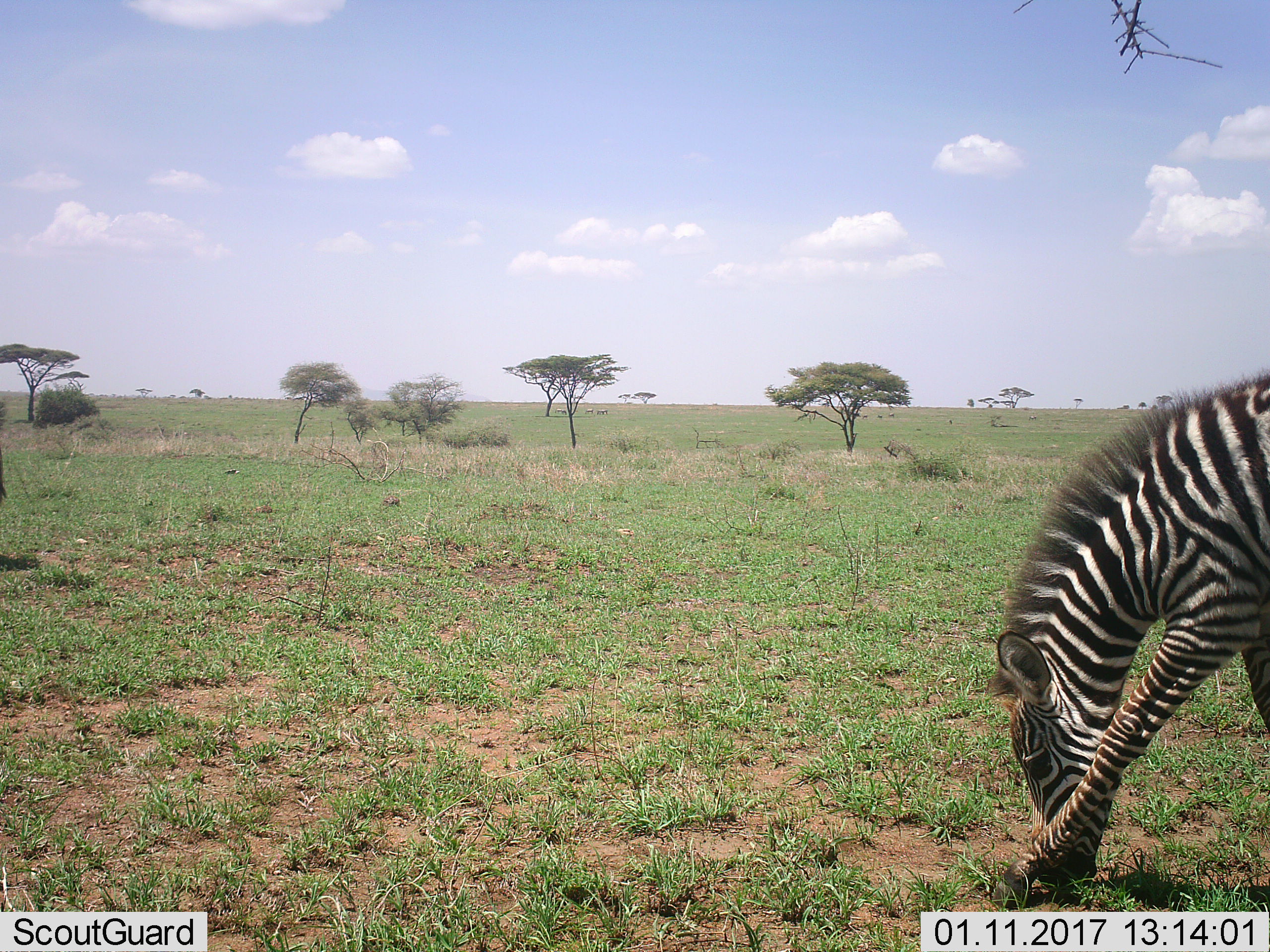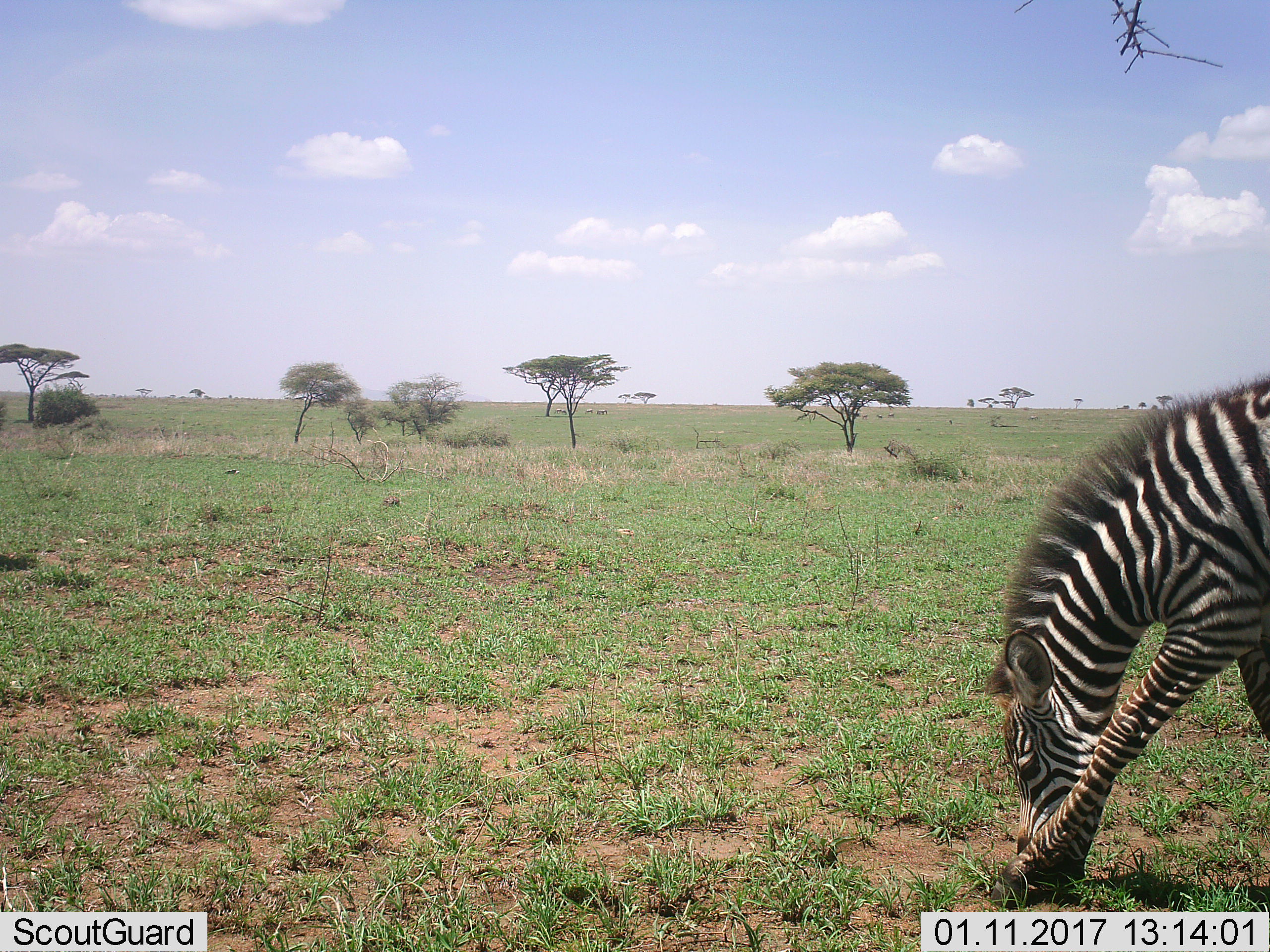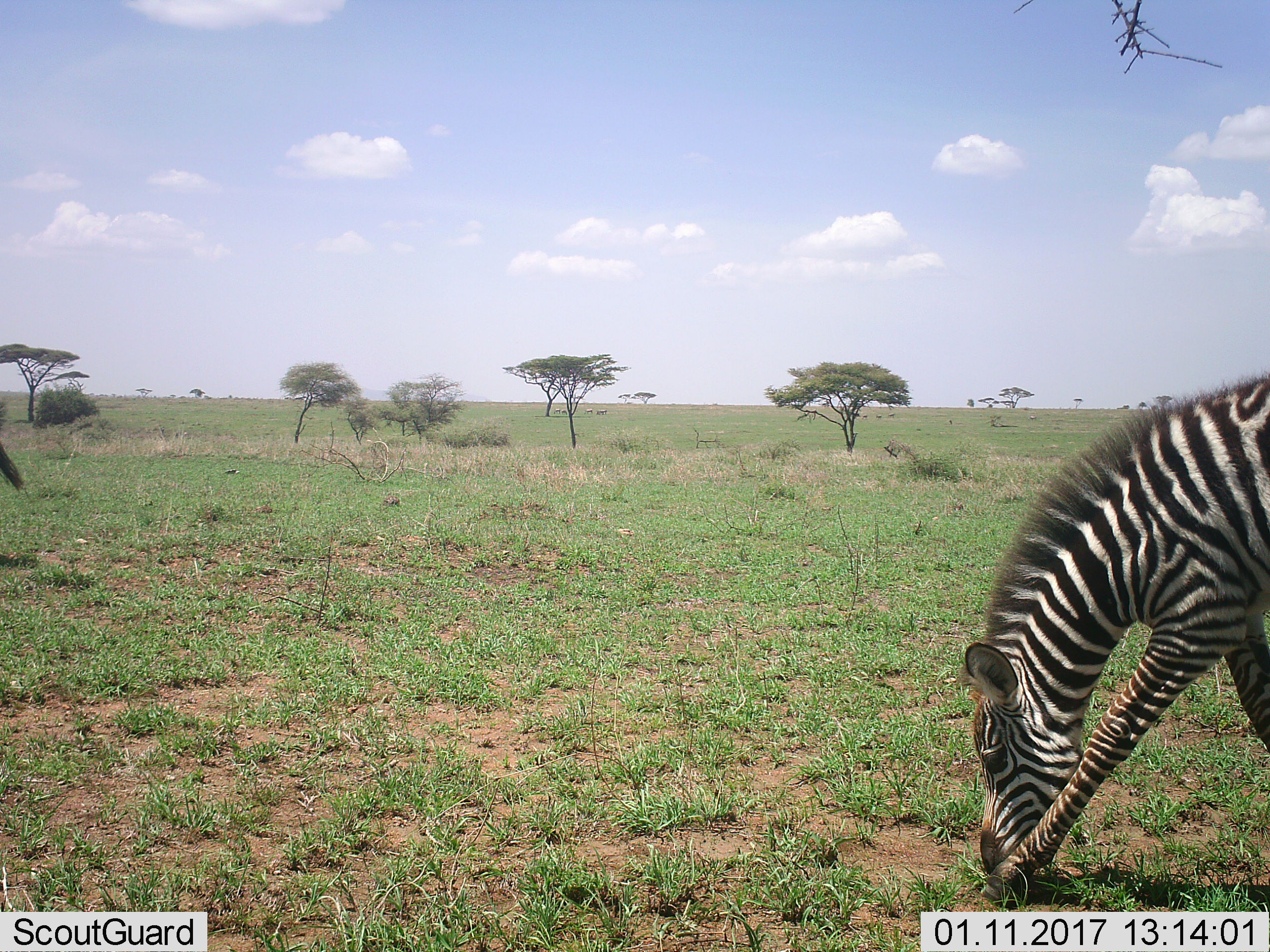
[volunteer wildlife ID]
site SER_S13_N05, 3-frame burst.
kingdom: Animalia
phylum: Chordata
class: Mammalia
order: Perissodactyla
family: Equidae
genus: Equus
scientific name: Equus quagga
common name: plains zebra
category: zebraplains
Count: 1.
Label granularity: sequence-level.